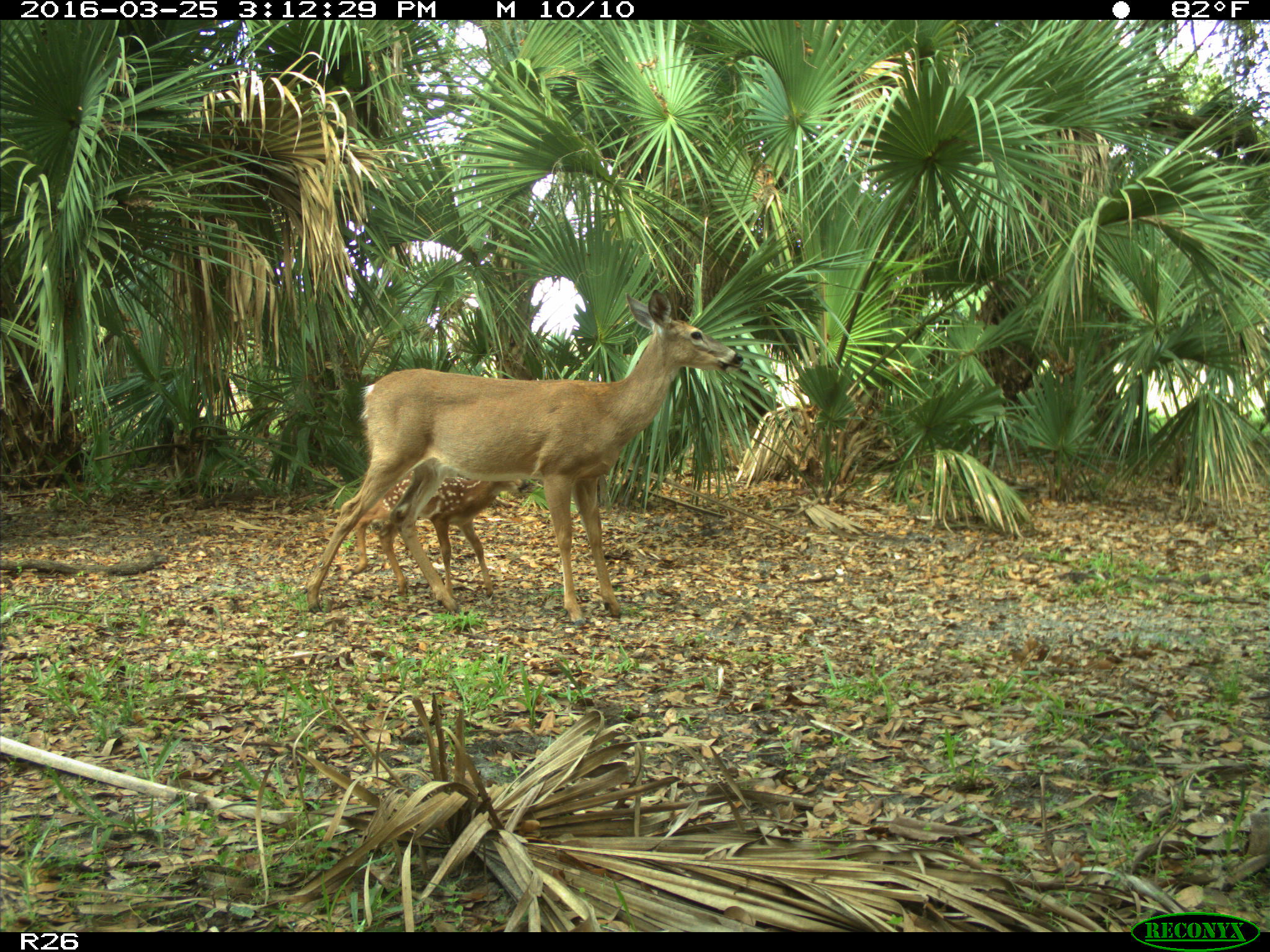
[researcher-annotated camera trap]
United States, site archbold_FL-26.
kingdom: Animalia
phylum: Chordata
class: Mammalia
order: Artiodactyla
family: Cervidae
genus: Odocoileus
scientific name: Odocoileus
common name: deer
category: unidentified deer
Unidentified deer (deer) (Odocoileus).